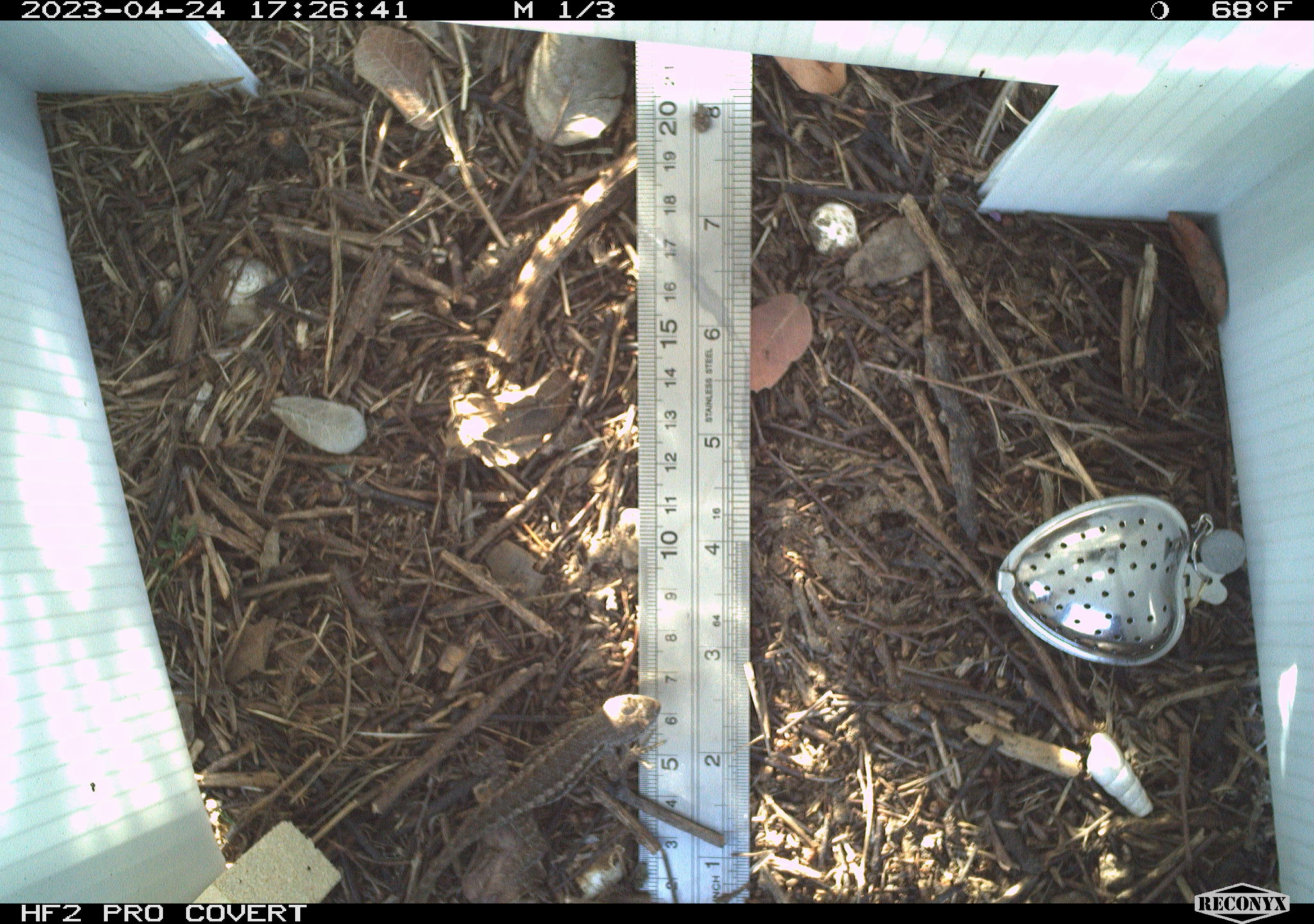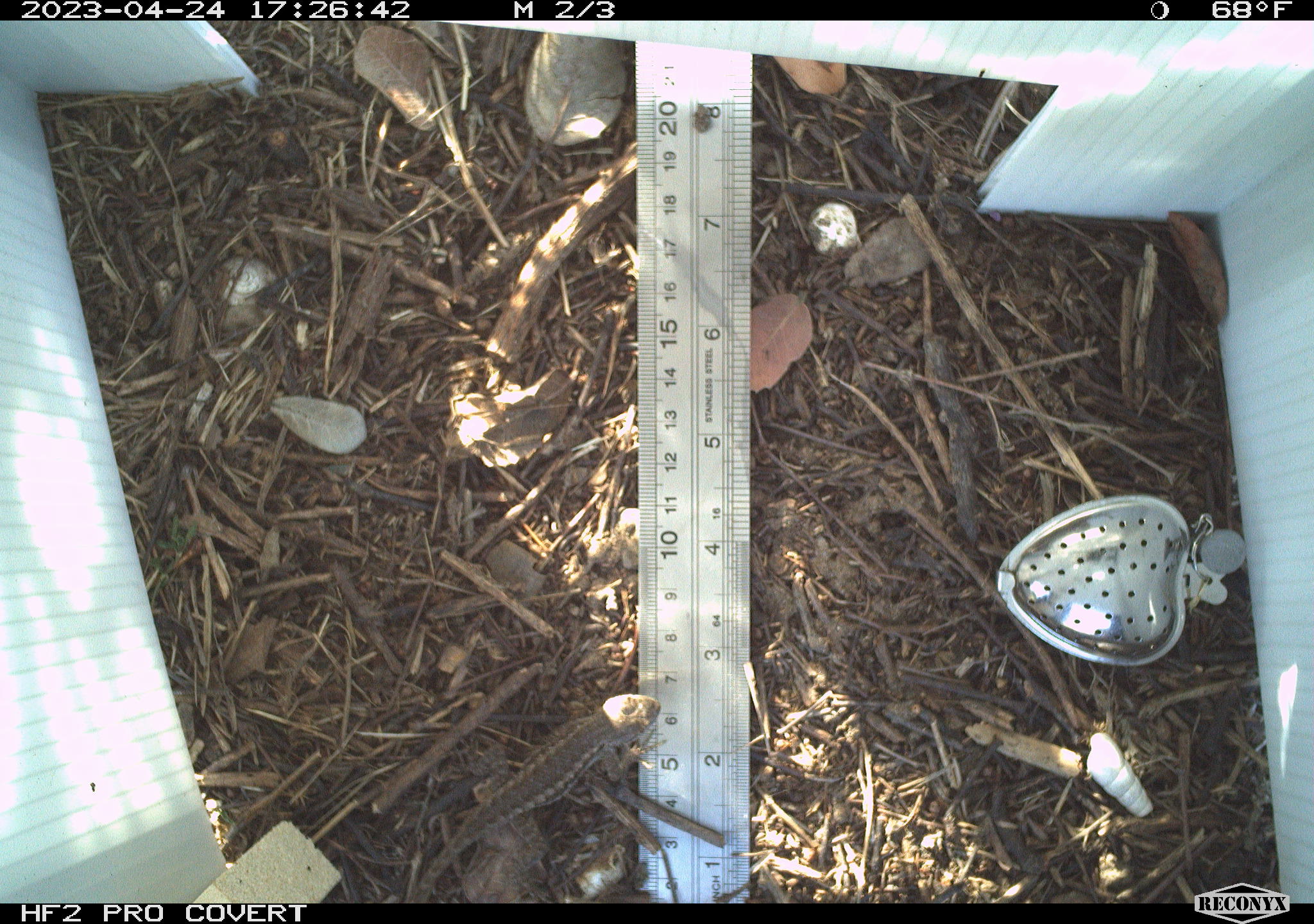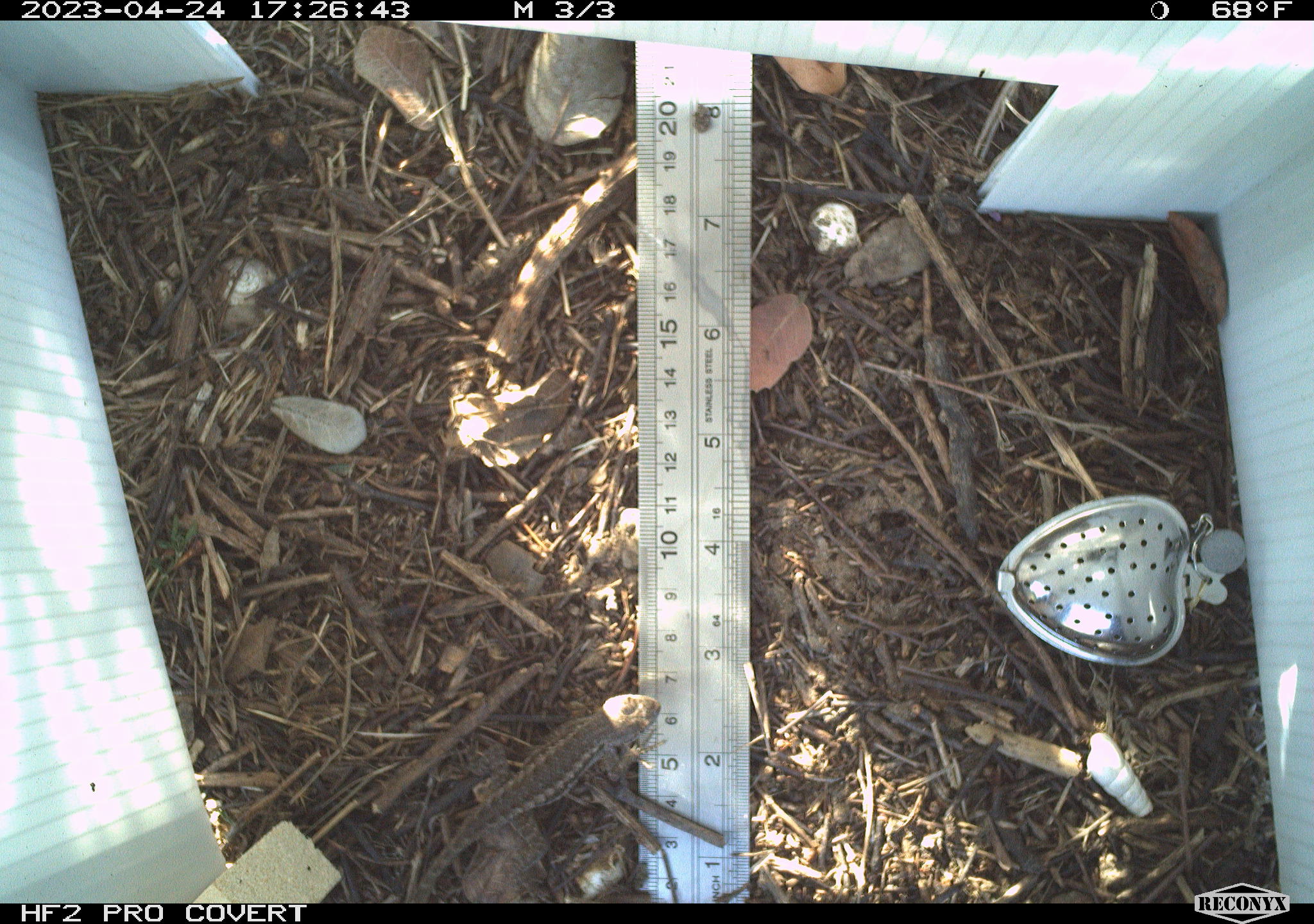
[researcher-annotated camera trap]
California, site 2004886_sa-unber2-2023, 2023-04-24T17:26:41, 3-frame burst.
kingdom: Animalia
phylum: Chordata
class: Reptilia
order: Squamata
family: Phrynosomatidae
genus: Sceloporus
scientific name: Sceloporus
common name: spiny lizards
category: sceloporus species